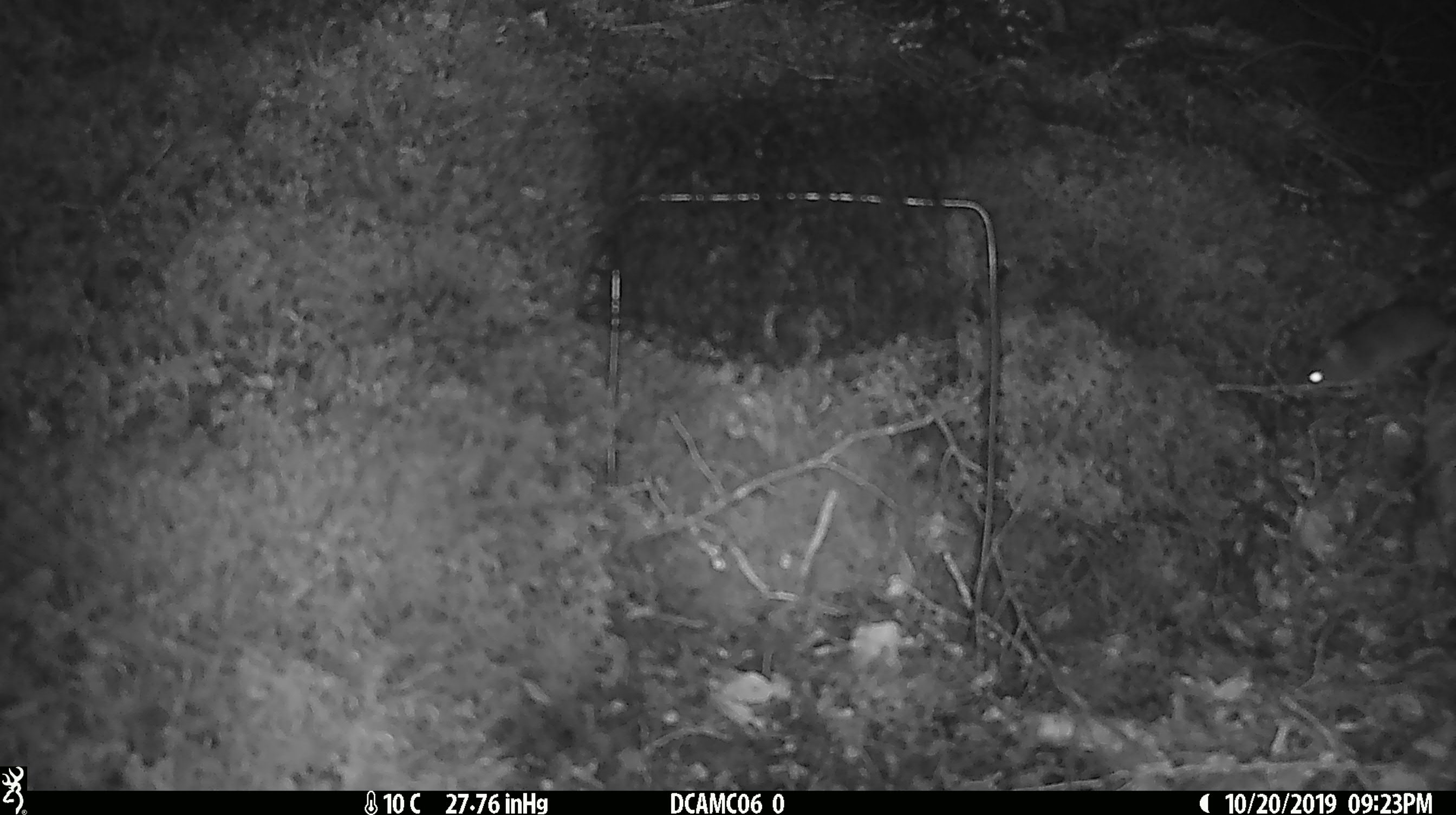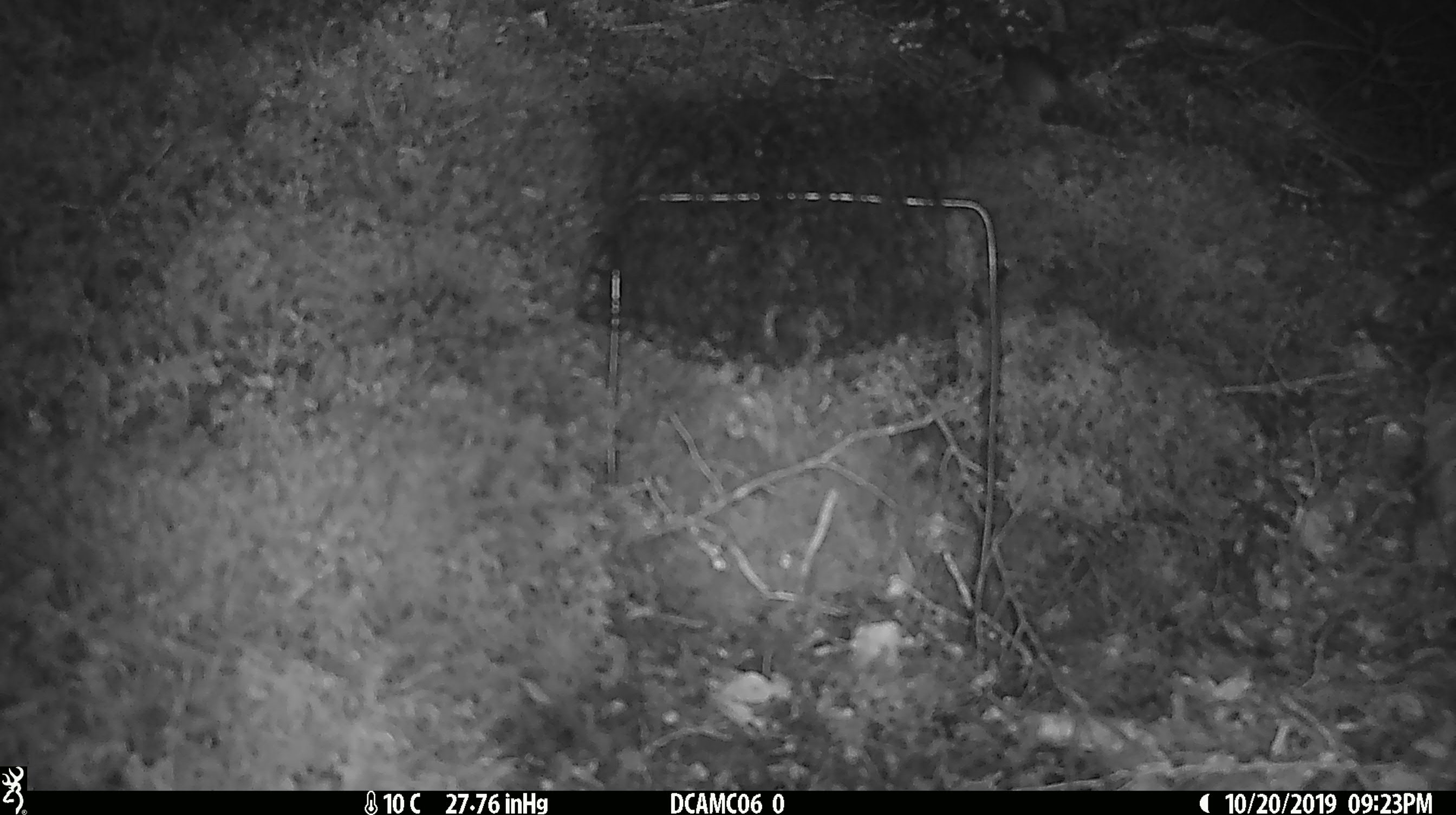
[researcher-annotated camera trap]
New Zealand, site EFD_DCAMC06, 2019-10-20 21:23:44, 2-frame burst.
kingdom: Animalia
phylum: Chordata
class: Mammalia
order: Rodentia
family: Muridae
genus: Mus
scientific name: Mus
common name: mouse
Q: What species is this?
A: Mouse (Mus).